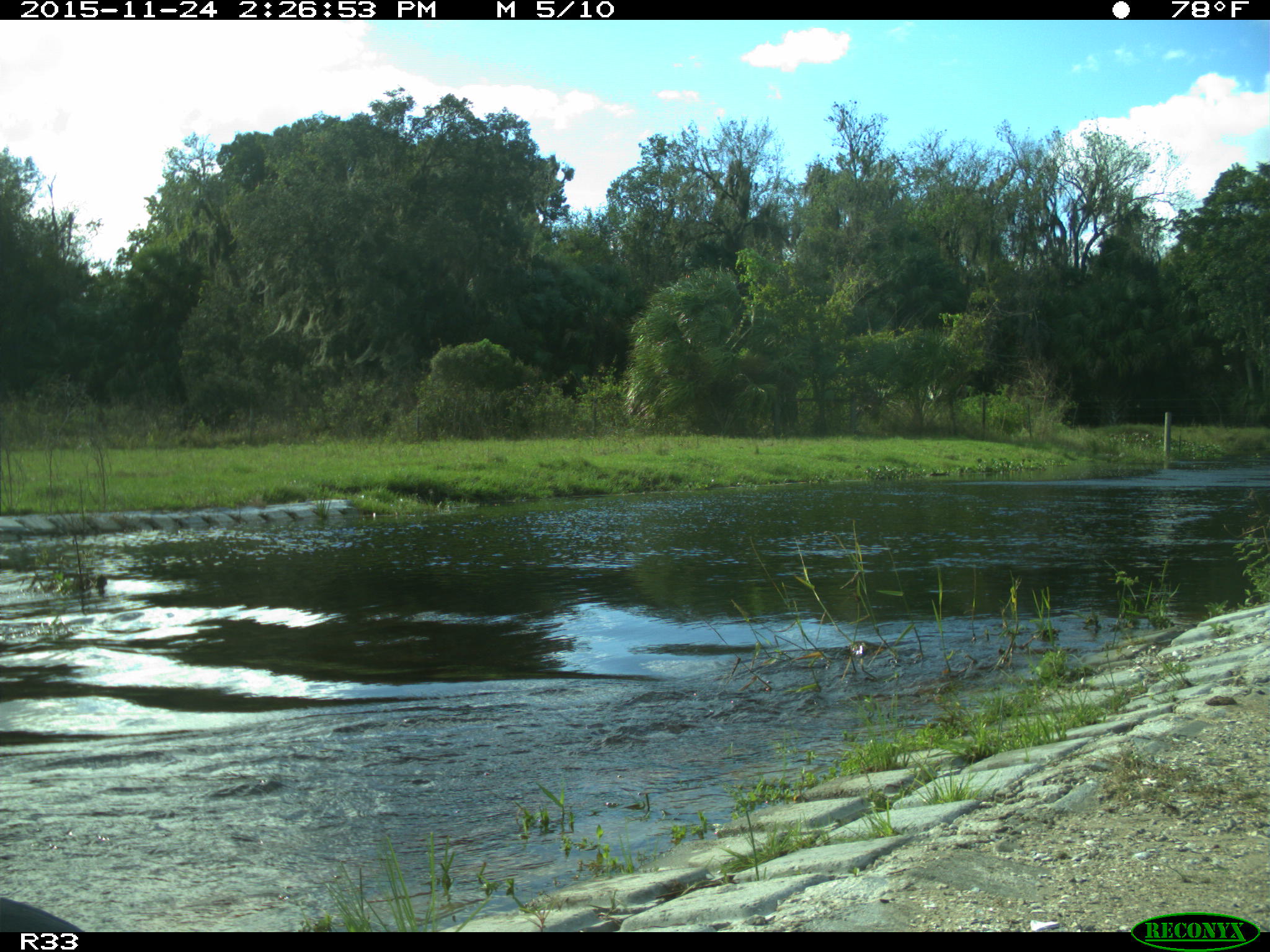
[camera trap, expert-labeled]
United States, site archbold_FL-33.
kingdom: Animalia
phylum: Chordata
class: Aves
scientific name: Aves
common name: birds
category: unidentified bird